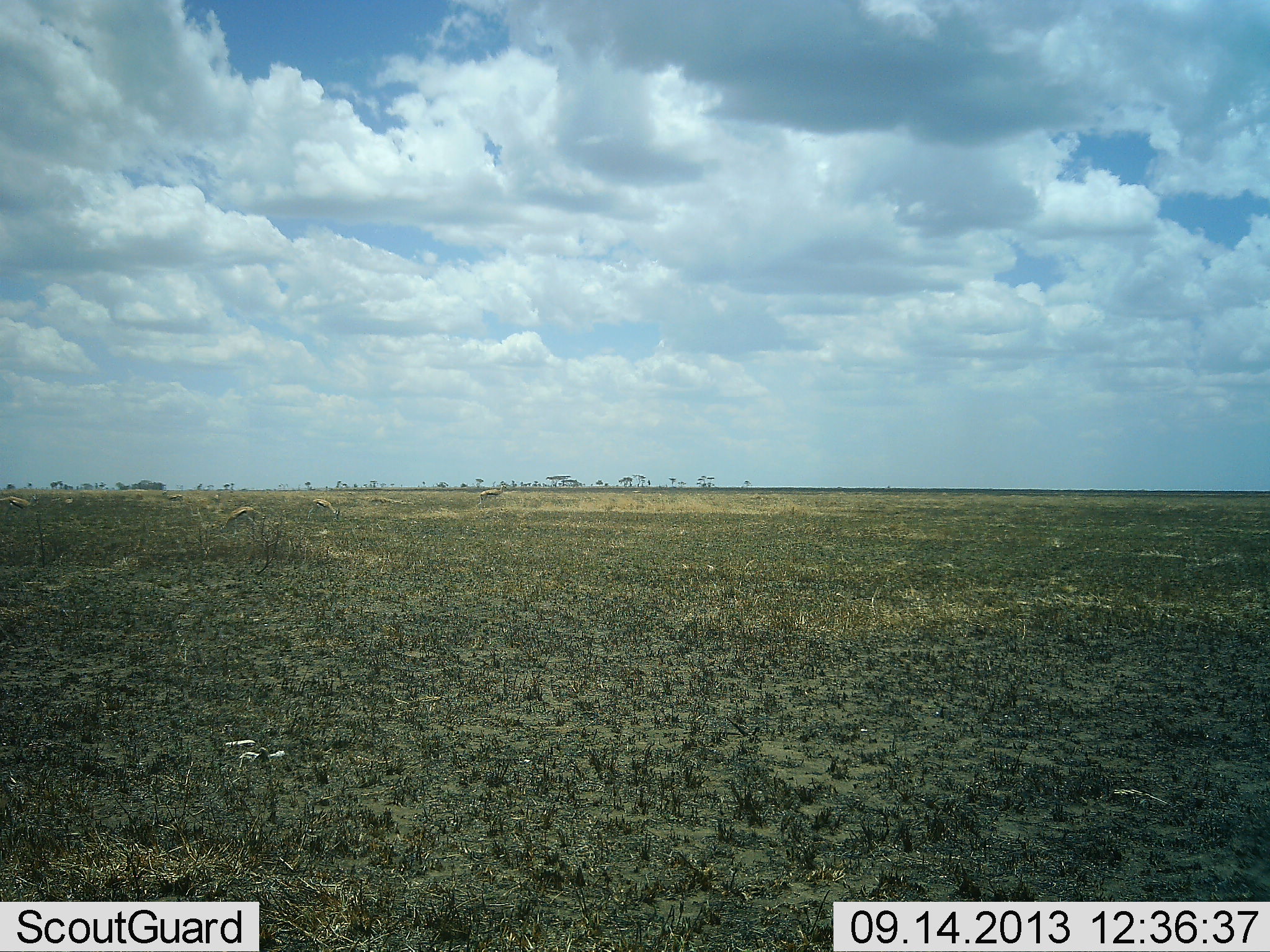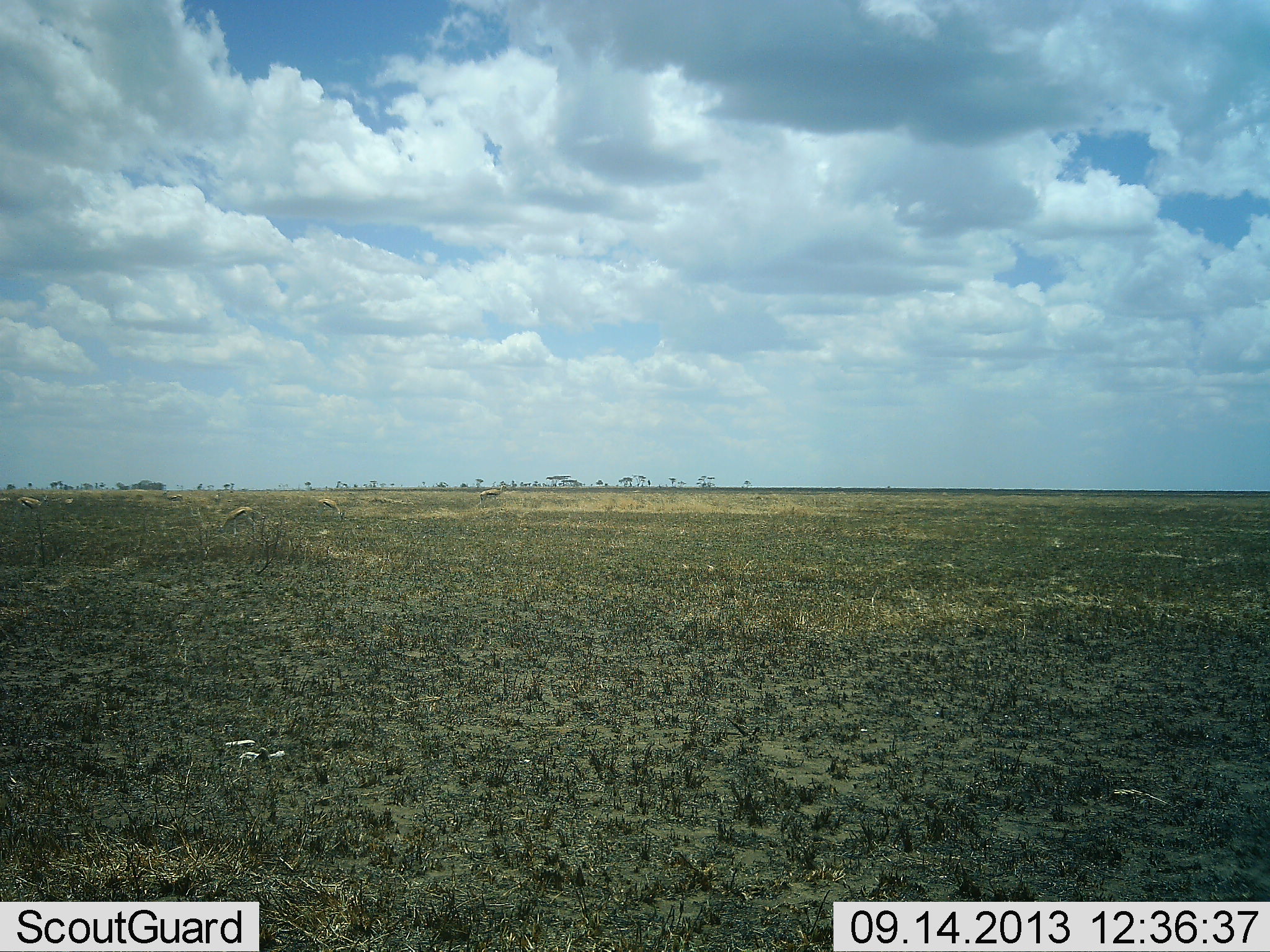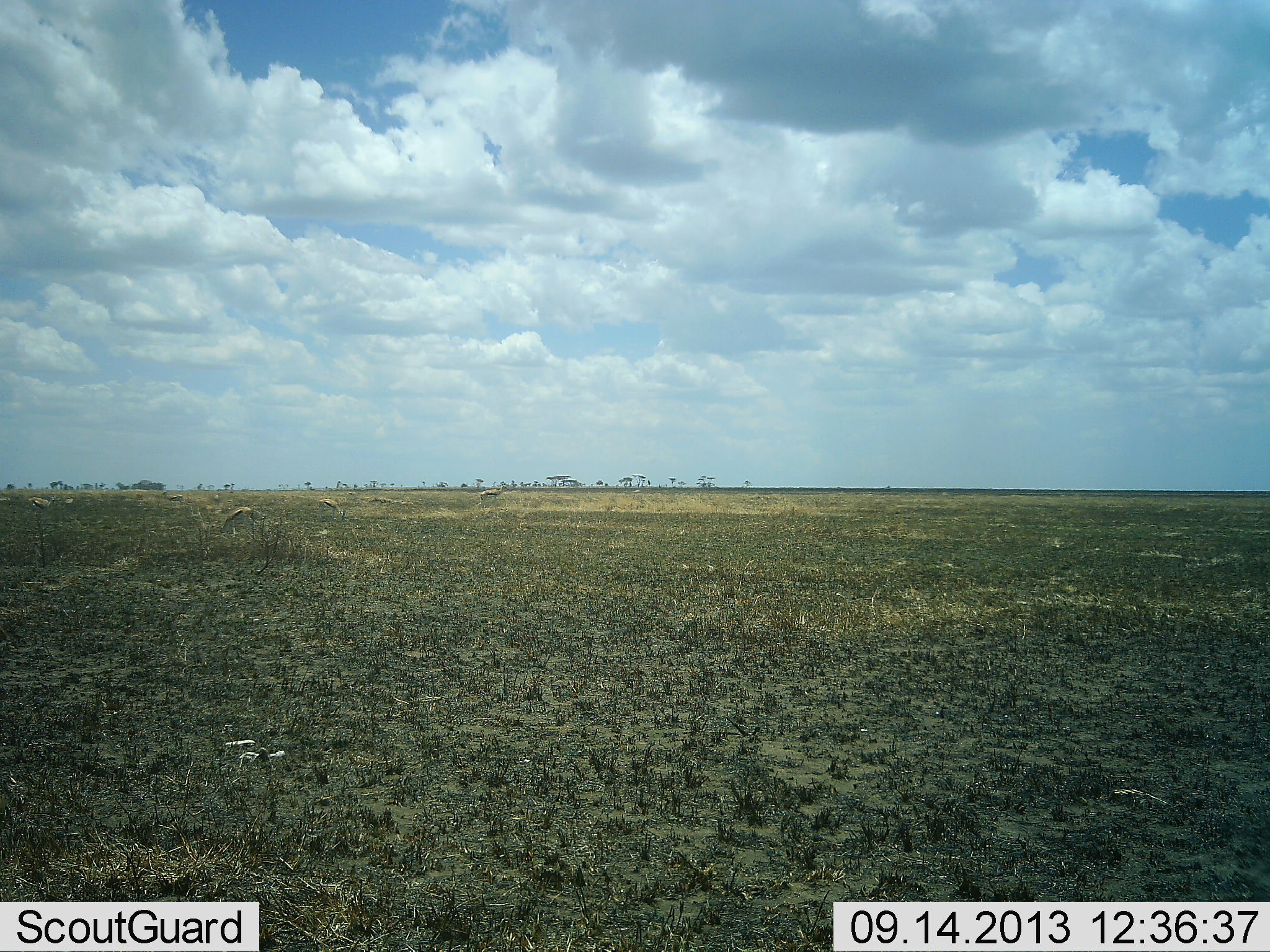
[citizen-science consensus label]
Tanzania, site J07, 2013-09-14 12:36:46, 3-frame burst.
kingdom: Animalia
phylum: Chordata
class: Mammalia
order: Artiodactyla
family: Bovidae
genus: Eudorcas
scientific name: Eudorcas thomsonii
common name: thomson's gazelle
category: gazellethomsons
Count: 6.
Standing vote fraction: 40%.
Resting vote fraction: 0%.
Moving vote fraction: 40%.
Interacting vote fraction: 0%.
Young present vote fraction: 0%.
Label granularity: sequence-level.